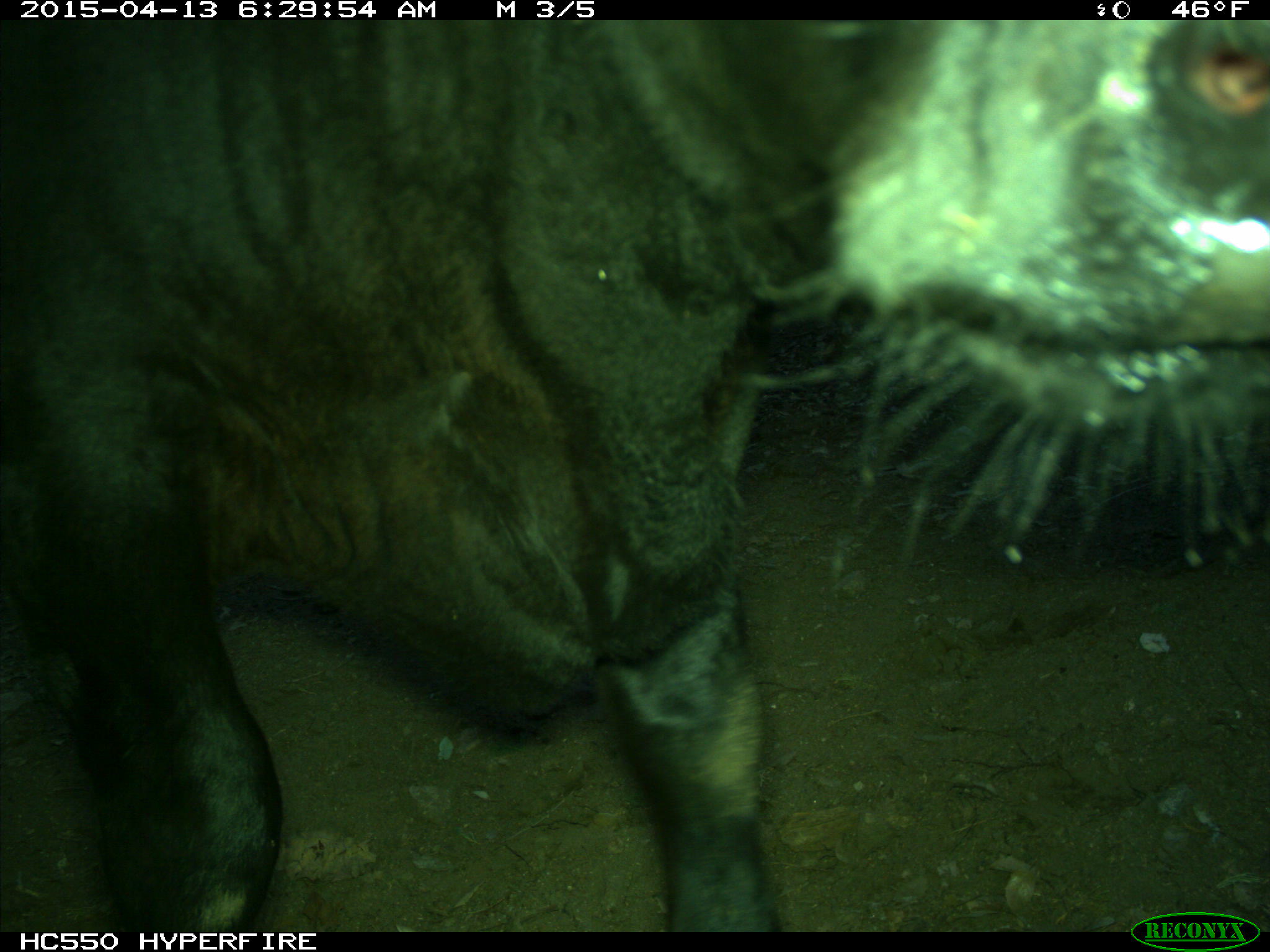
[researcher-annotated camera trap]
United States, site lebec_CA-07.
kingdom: Animalia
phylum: Chordata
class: Mammalia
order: Artiodactyla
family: Bovidae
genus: Bos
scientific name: Bos taurus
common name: domestic cow